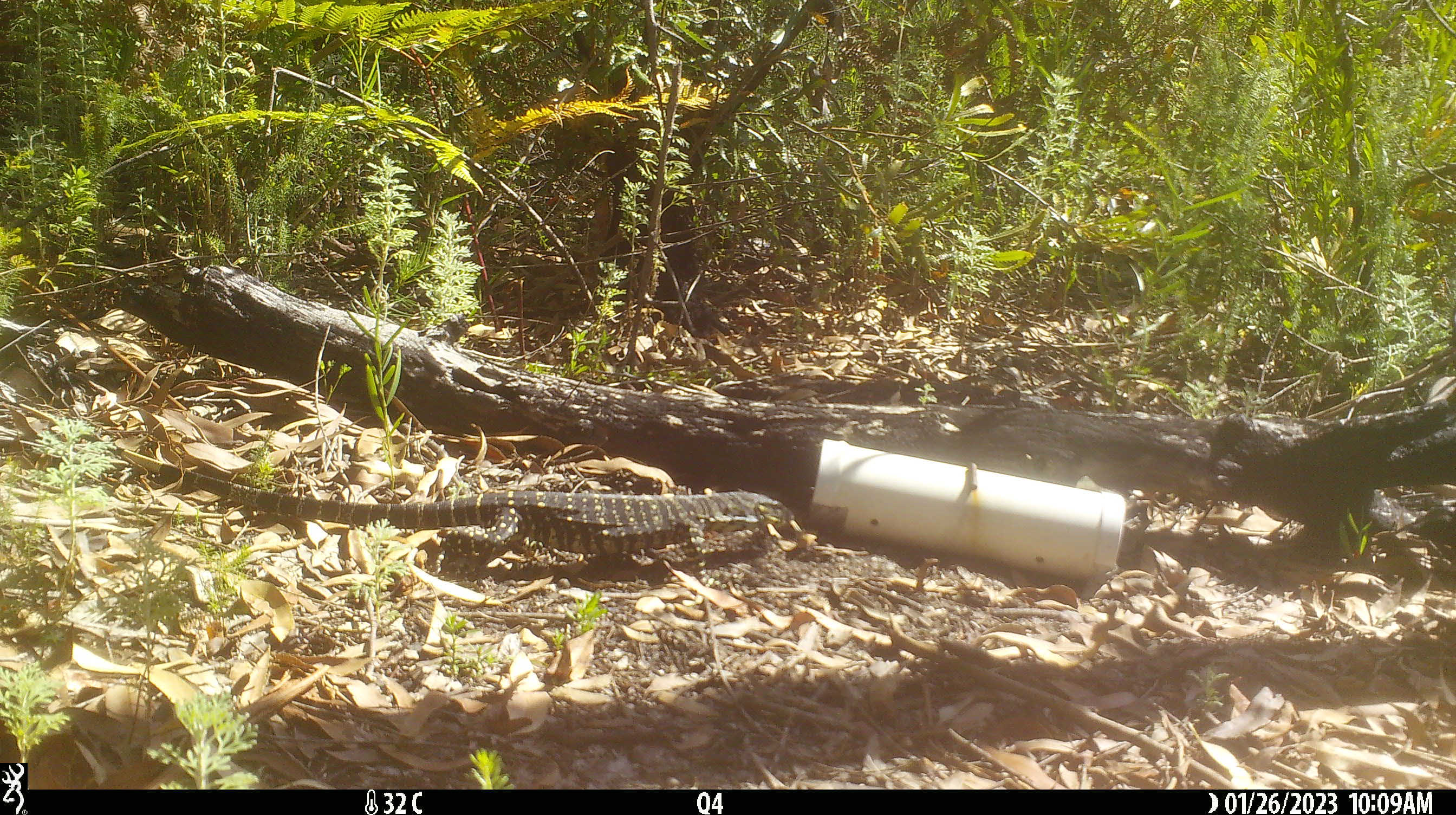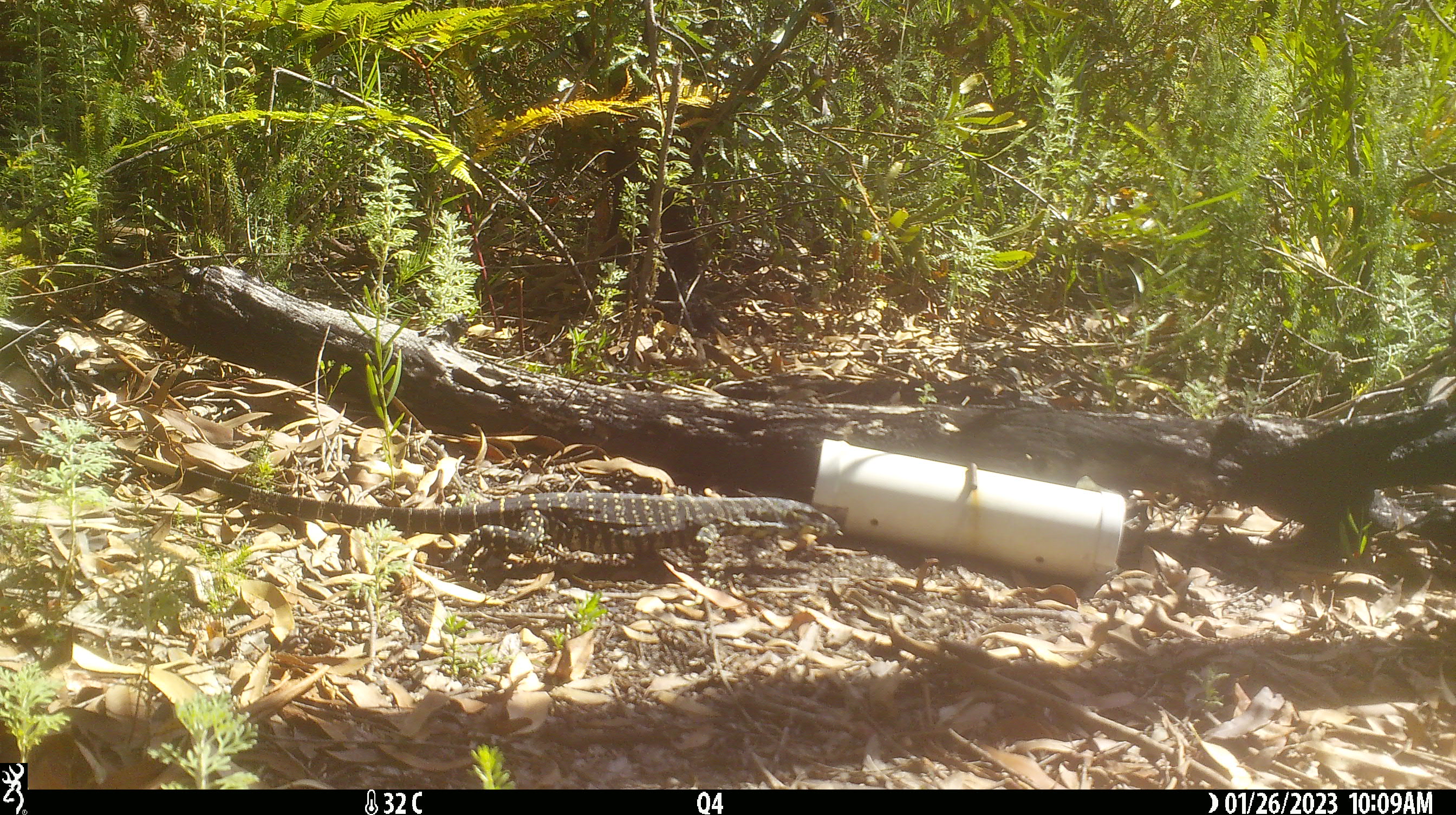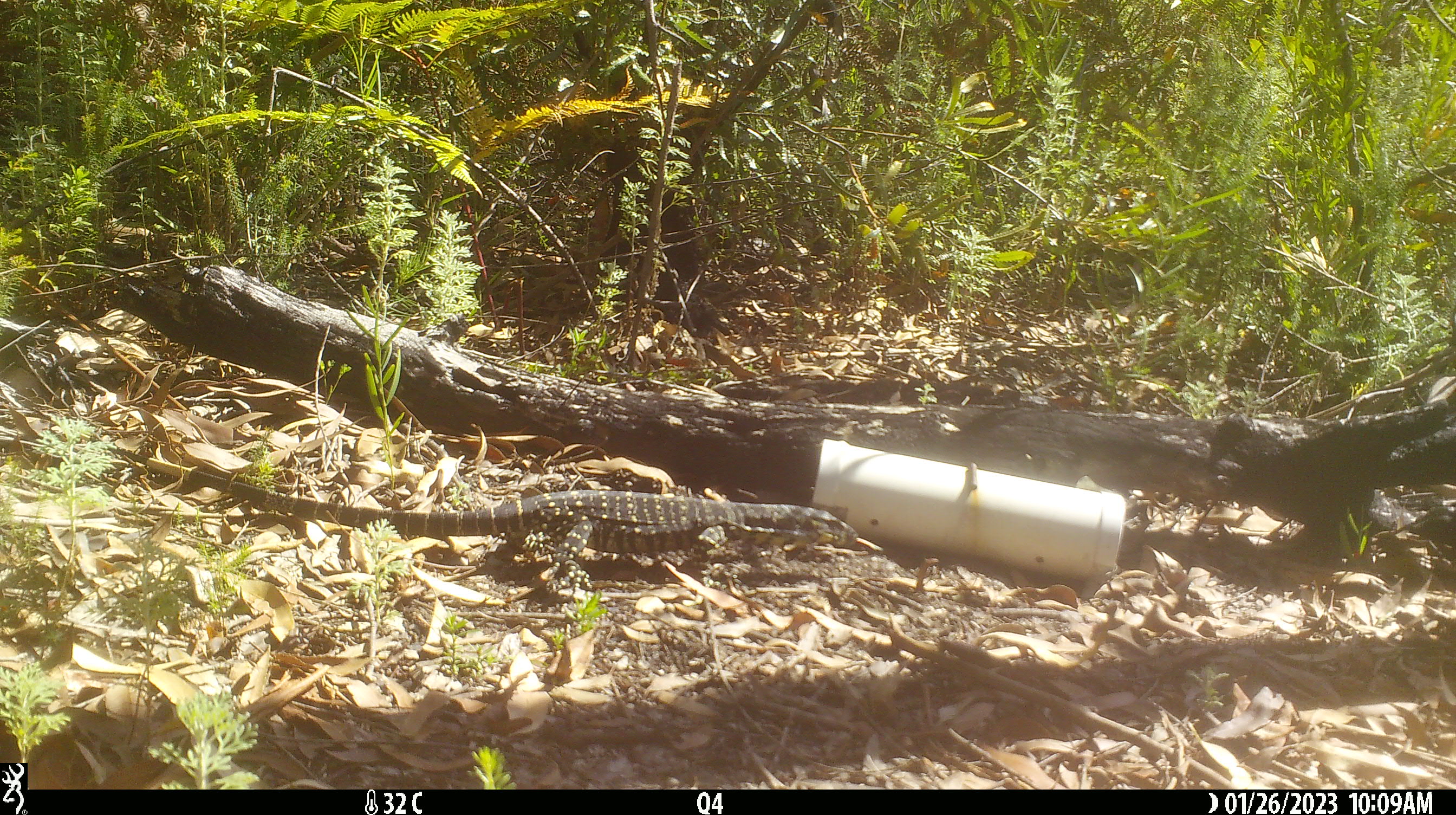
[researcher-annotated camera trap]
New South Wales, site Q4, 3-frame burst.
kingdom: Animalia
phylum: Chordata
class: Reptilia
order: Squamata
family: Varanidae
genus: Varanus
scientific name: Varanus varius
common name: lace monitor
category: goanna